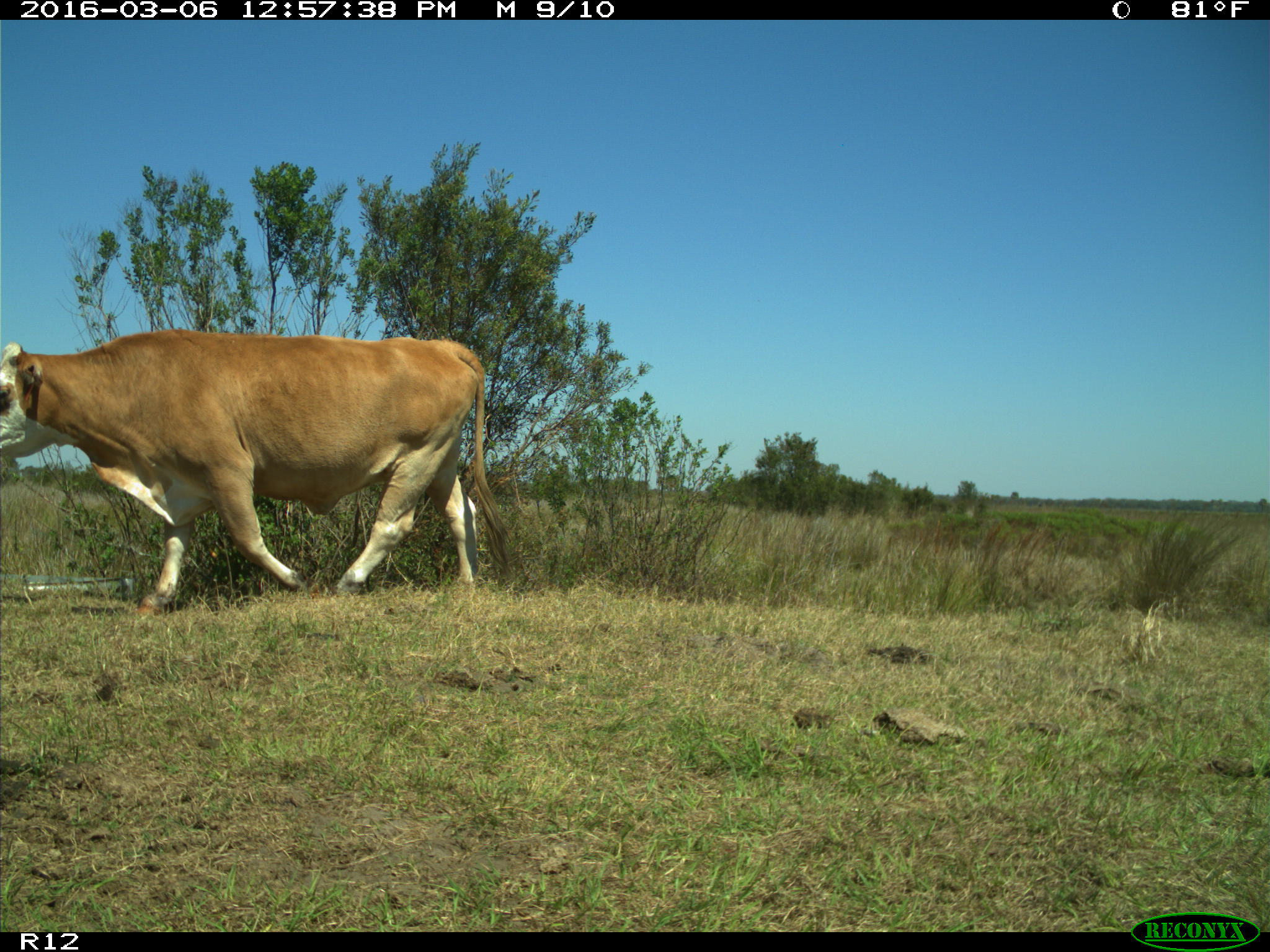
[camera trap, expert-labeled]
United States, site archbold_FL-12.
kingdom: Animalia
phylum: Chordata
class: Mammalia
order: Artiodactyla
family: Bovidae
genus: Bos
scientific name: Bos taurus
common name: domestic cow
Bos taurus (domestic cow).